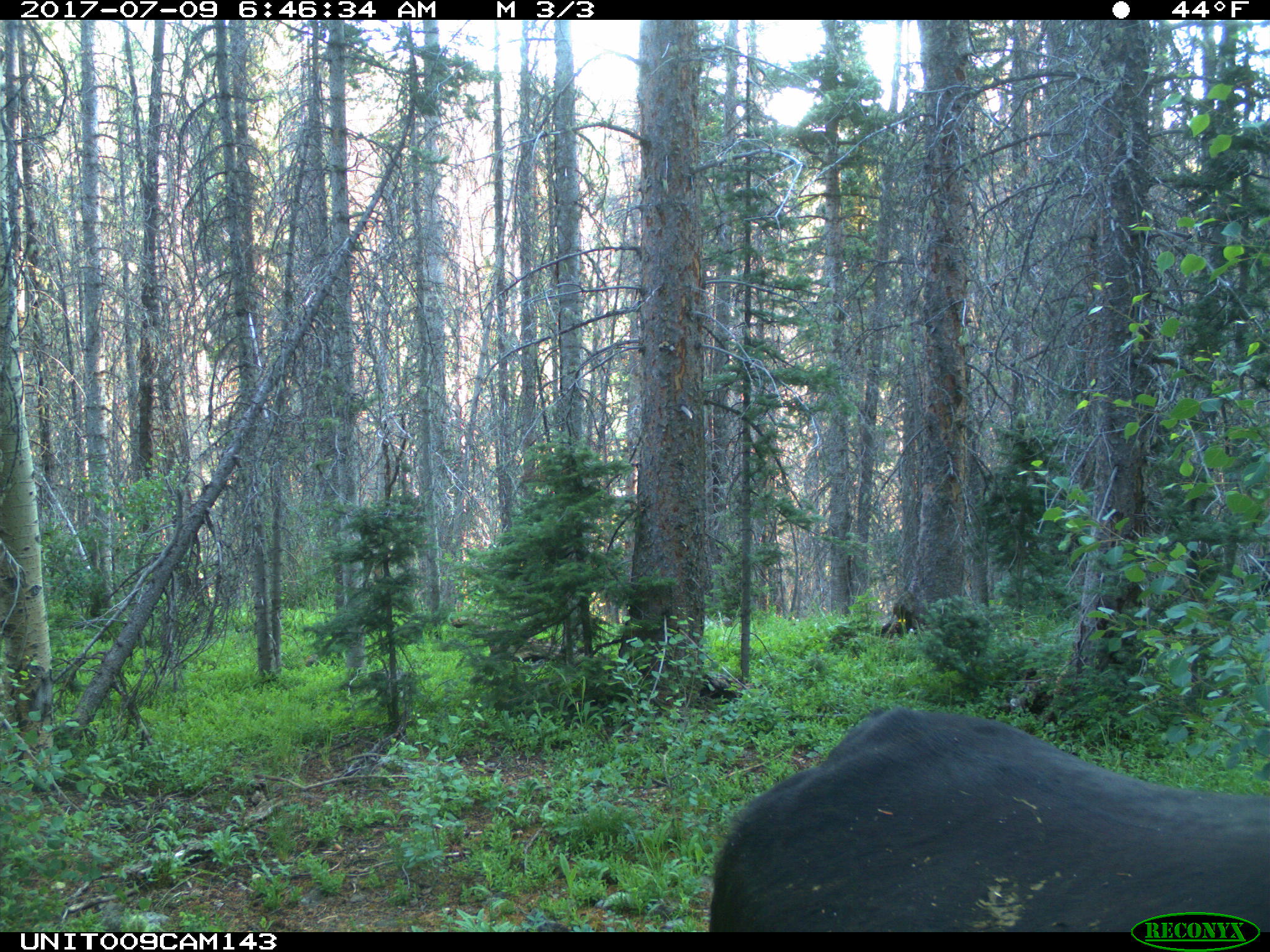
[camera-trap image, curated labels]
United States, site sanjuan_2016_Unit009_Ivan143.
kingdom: Animalia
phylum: Chordata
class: Mammalia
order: Artiodactyla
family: Bovidae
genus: Bos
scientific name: Bos taurus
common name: domestic cow